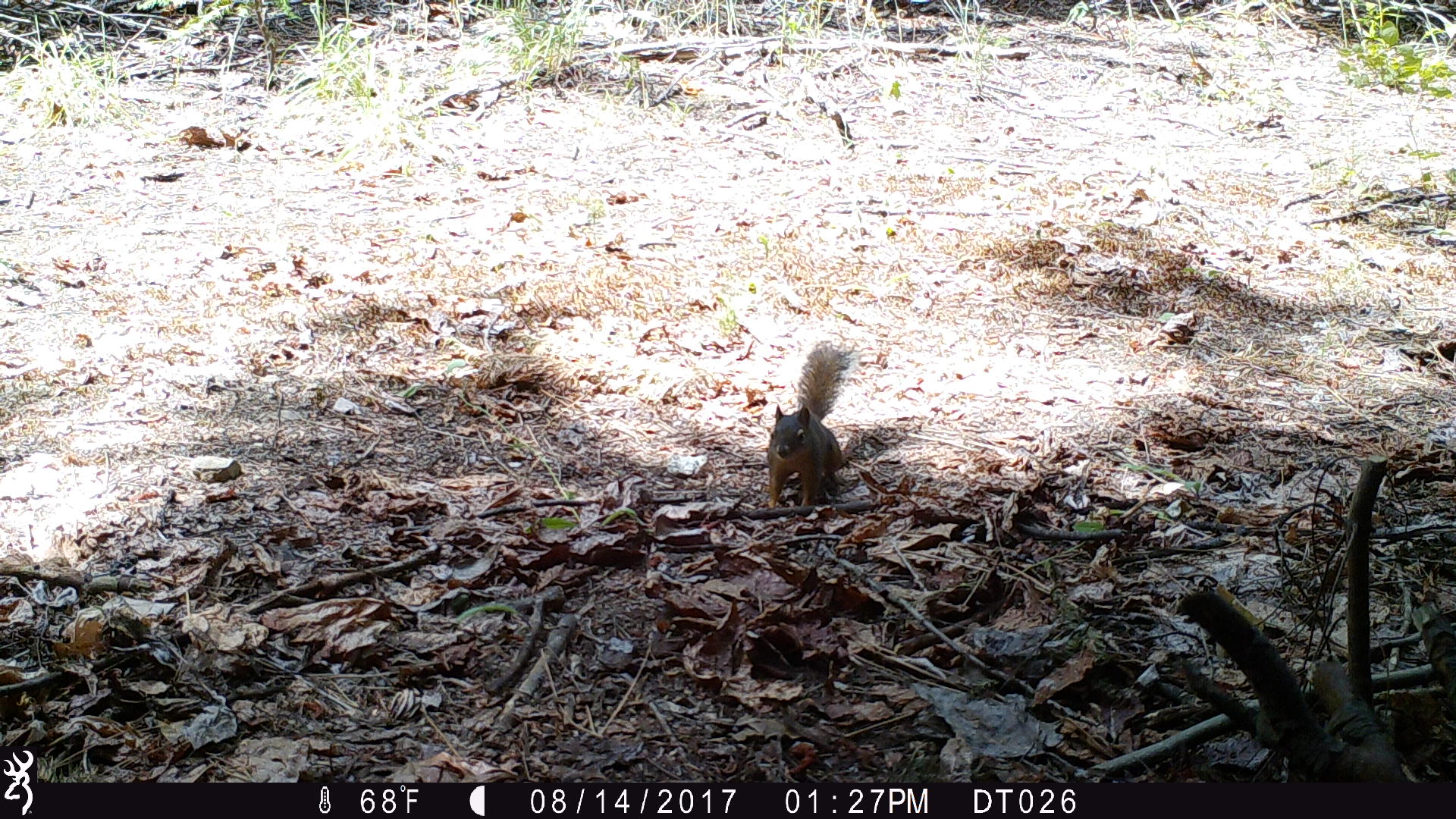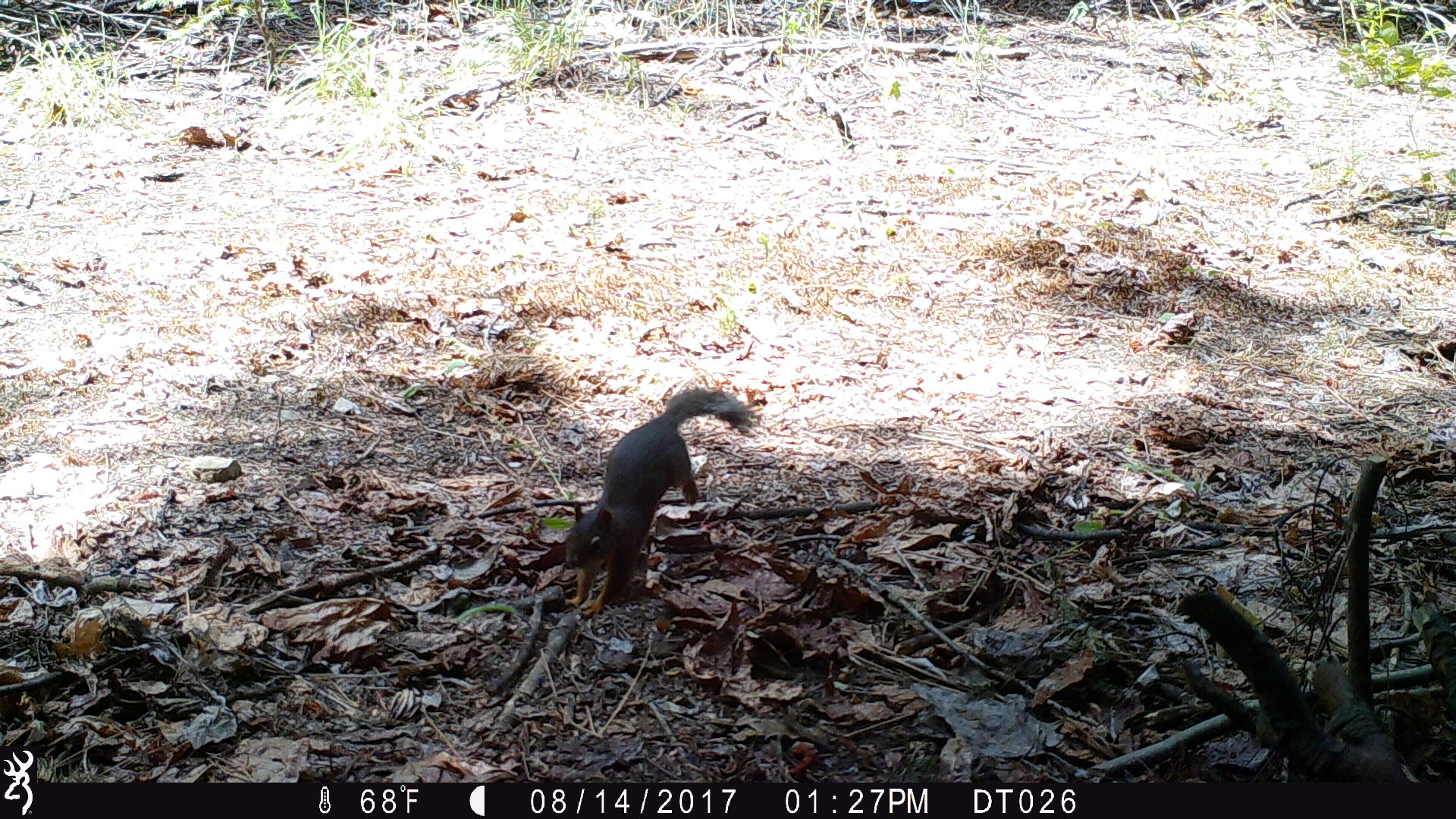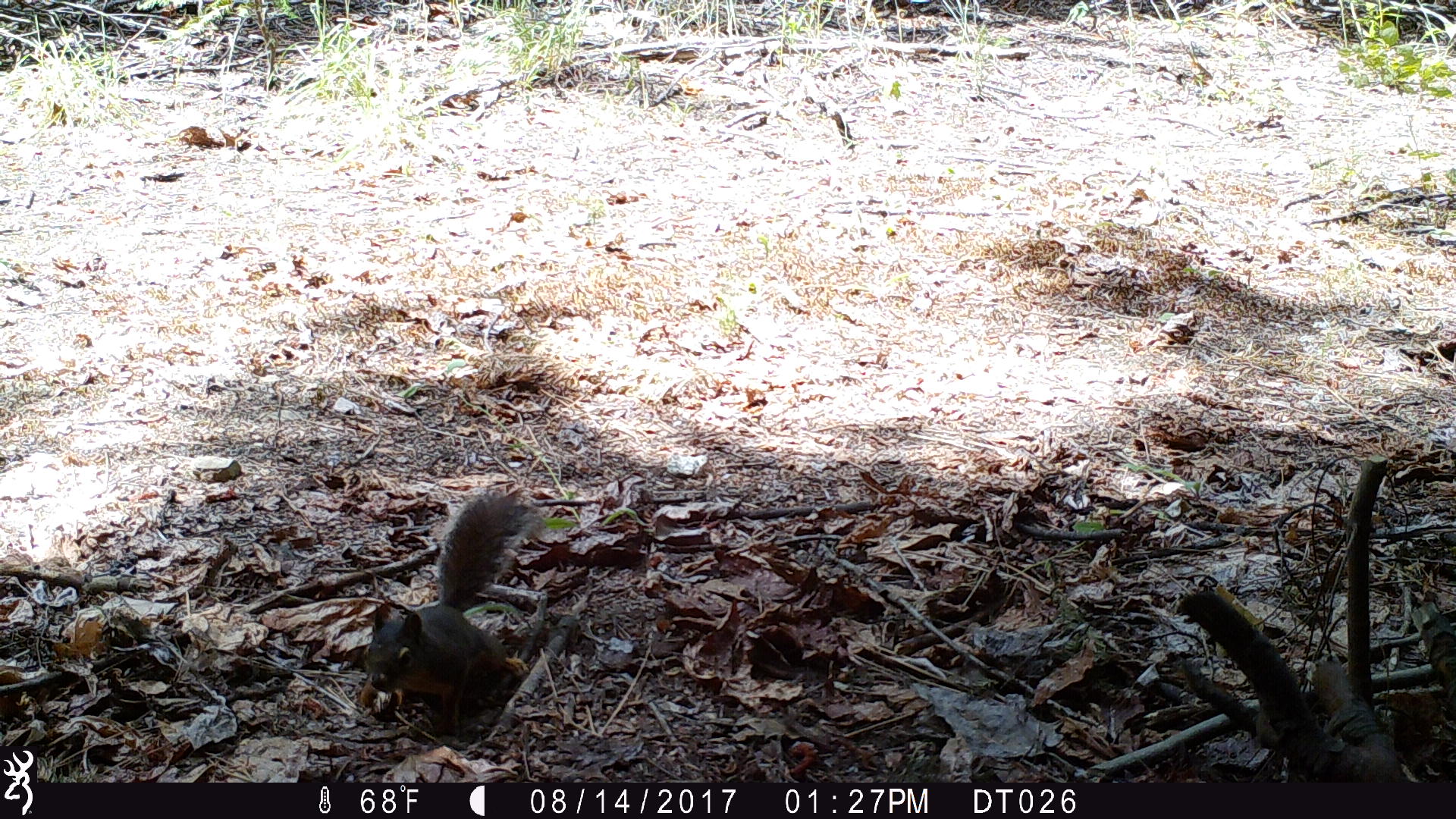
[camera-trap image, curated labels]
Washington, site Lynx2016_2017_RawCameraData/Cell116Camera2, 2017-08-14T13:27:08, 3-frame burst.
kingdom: Animalia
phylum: Chordata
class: Mammalia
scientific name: Mammalia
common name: small mammal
Small mammal (Mammalia). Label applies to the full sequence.